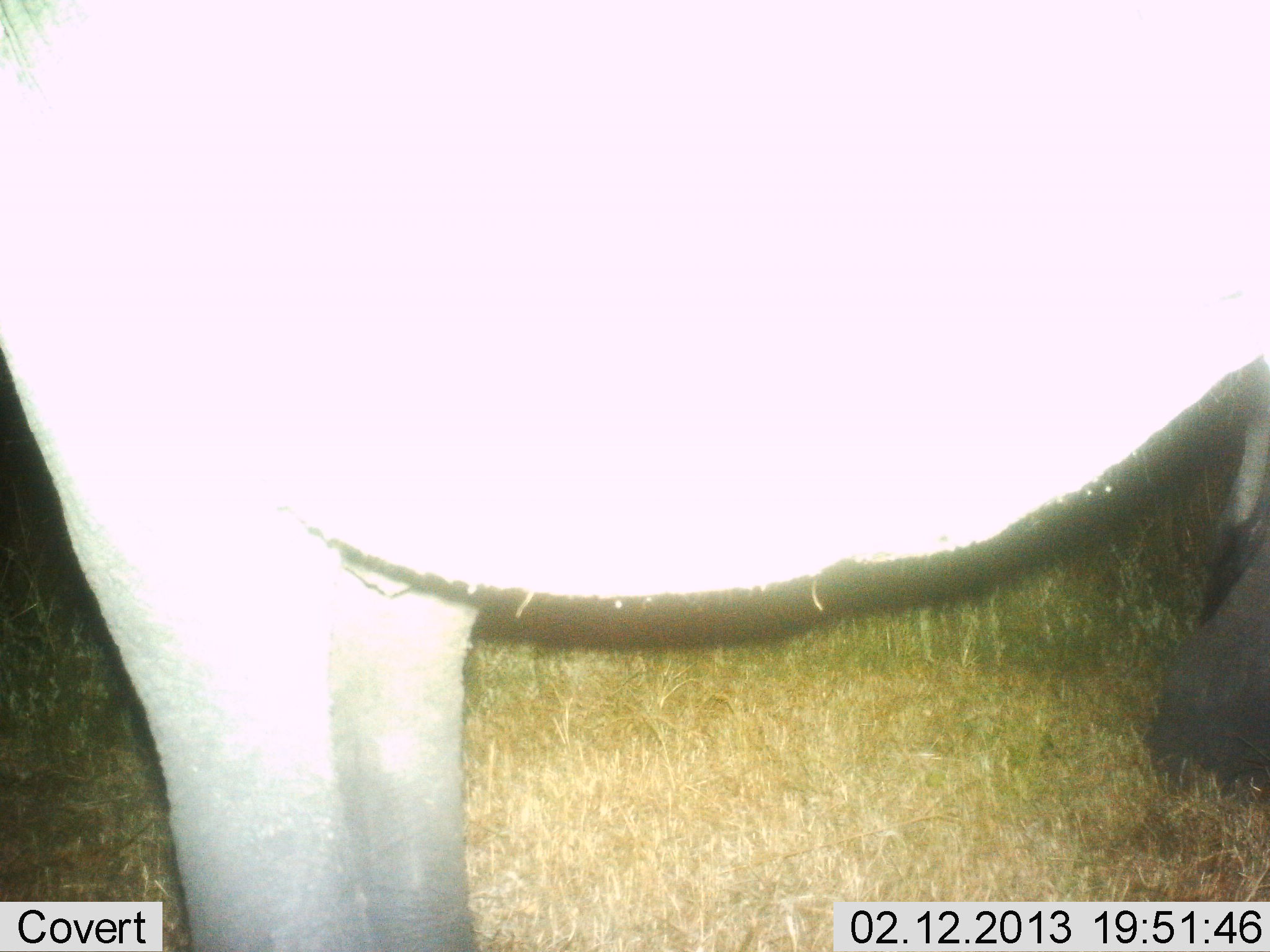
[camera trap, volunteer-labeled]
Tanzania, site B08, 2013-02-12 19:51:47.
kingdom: Animalia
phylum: Chordata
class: Mammalia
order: Artiodactyla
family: Bovidae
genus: Connochaetes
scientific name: Connochaetes taurinus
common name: blue wildebeest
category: wildebeest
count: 1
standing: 100%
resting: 0%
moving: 0%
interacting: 0%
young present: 0%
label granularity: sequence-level